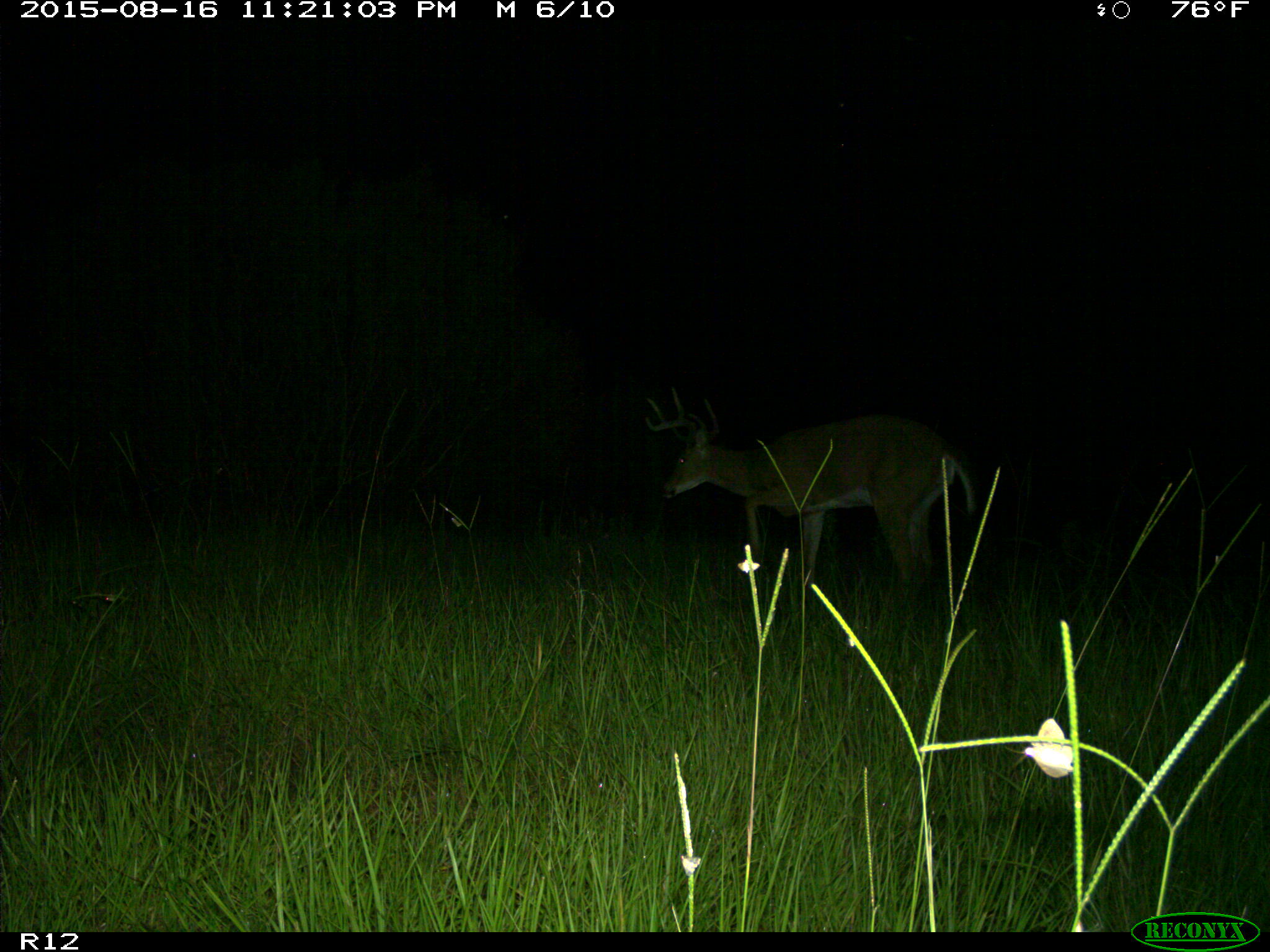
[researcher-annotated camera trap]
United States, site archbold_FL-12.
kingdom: Animalia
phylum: Chordata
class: Mammalia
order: Artiodactyla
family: Cervidae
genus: Odocoileus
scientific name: Odocoileus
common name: deer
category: unidentified deer